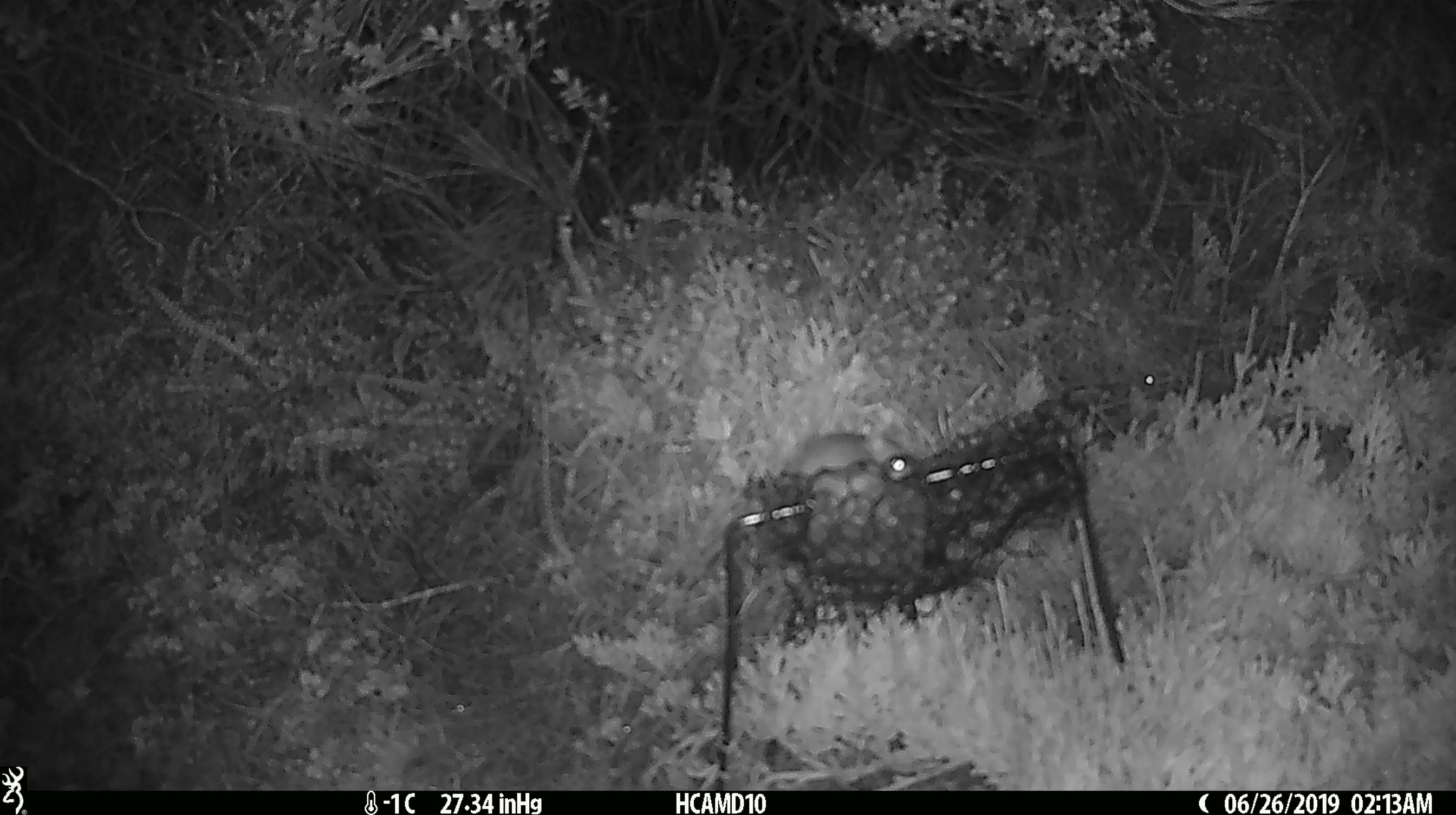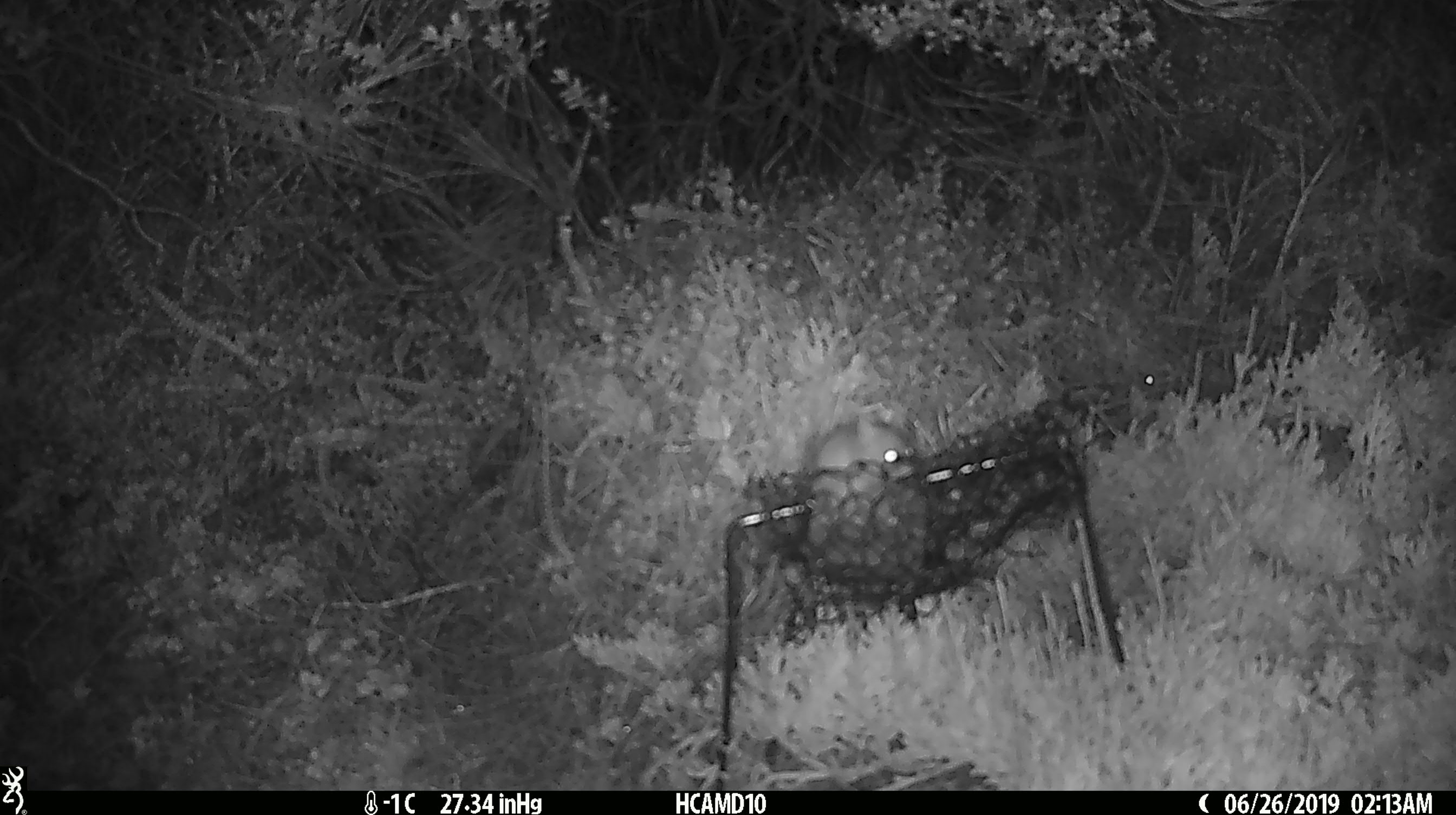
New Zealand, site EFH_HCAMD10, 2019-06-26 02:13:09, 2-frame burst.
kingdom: Animalia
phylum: Chordata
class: Mammalia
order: Rodentia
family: Muridae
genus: Mus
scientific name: Mus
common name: mouse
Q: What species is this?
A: Mouse (Mus).